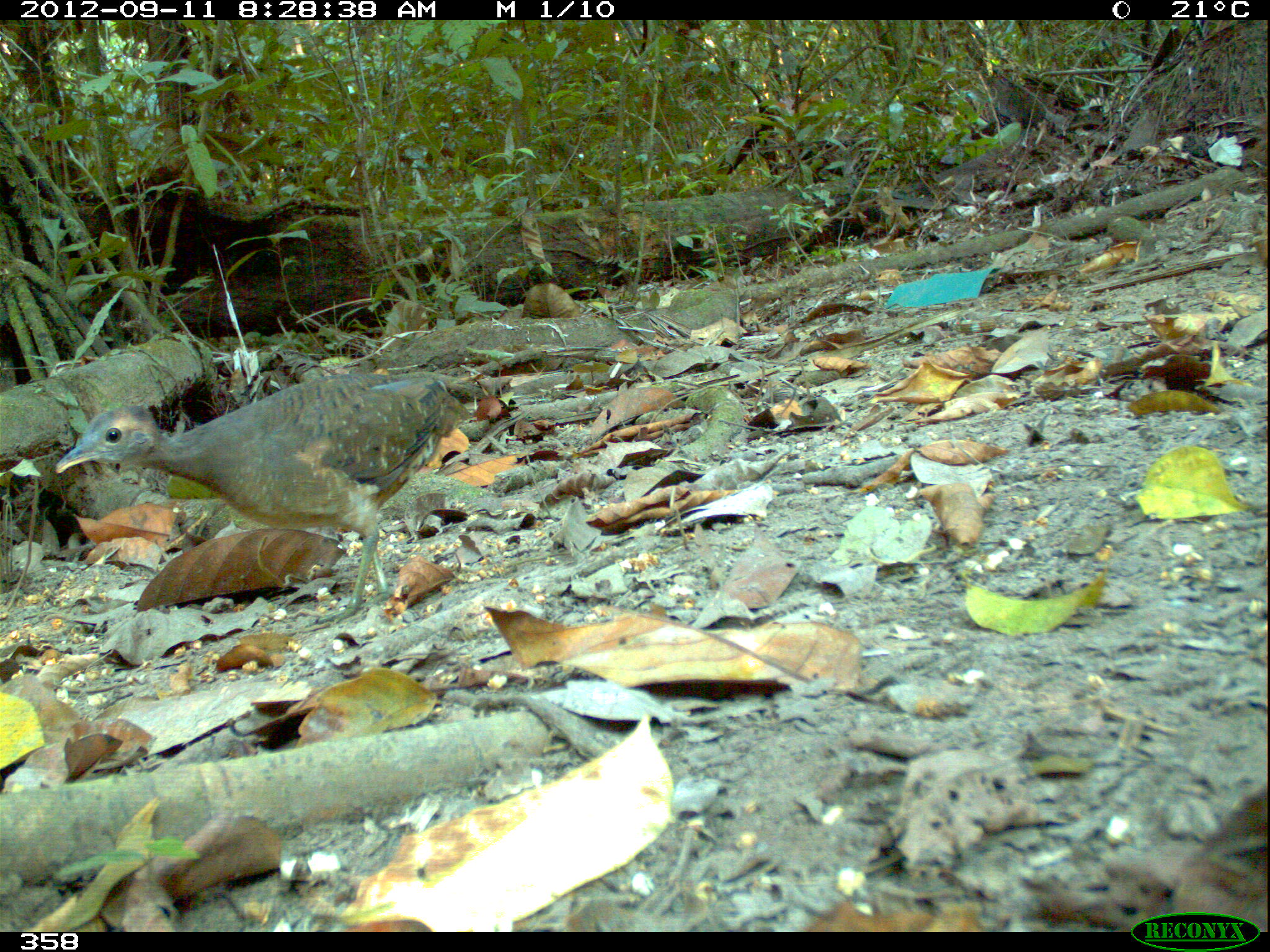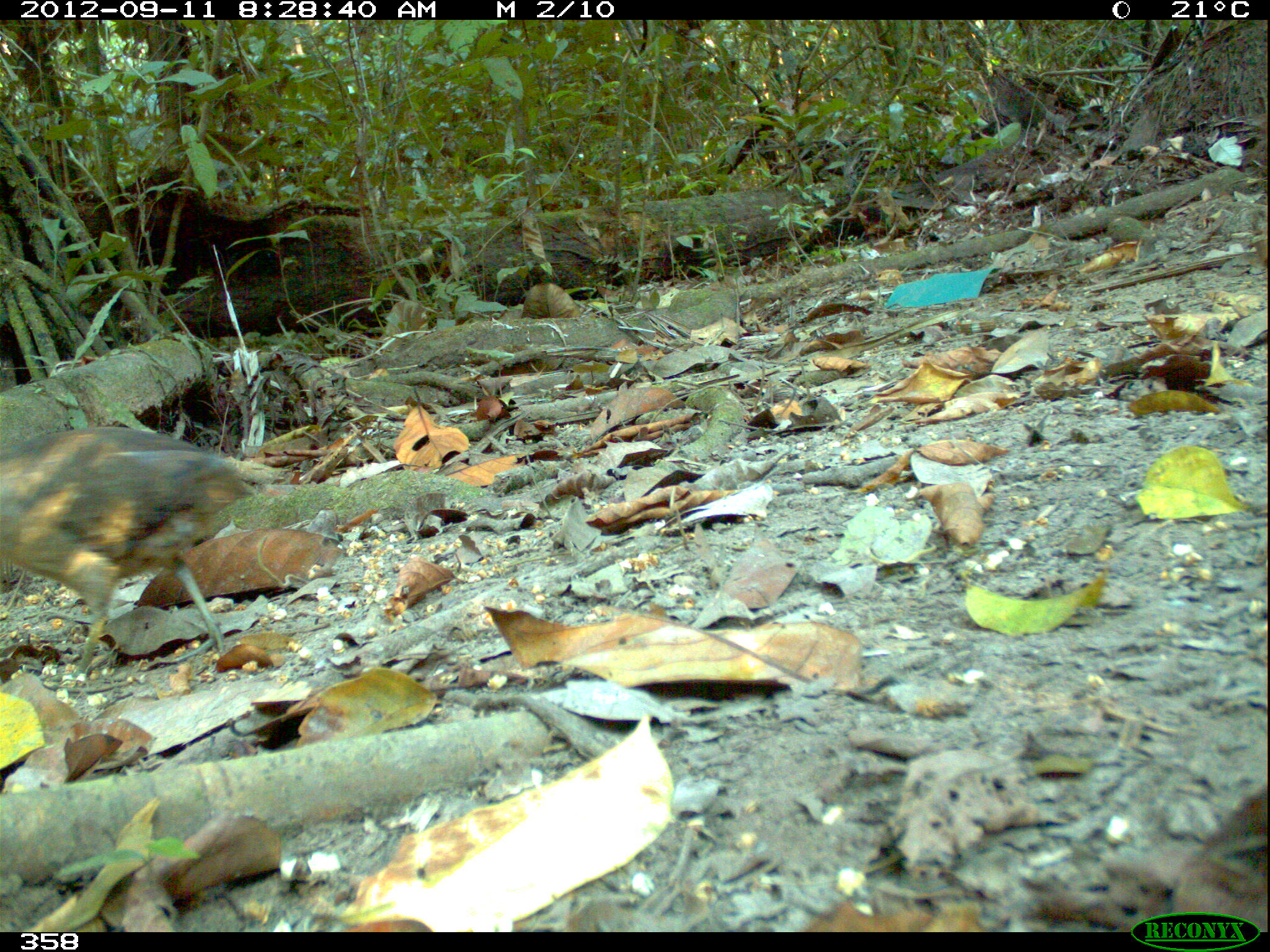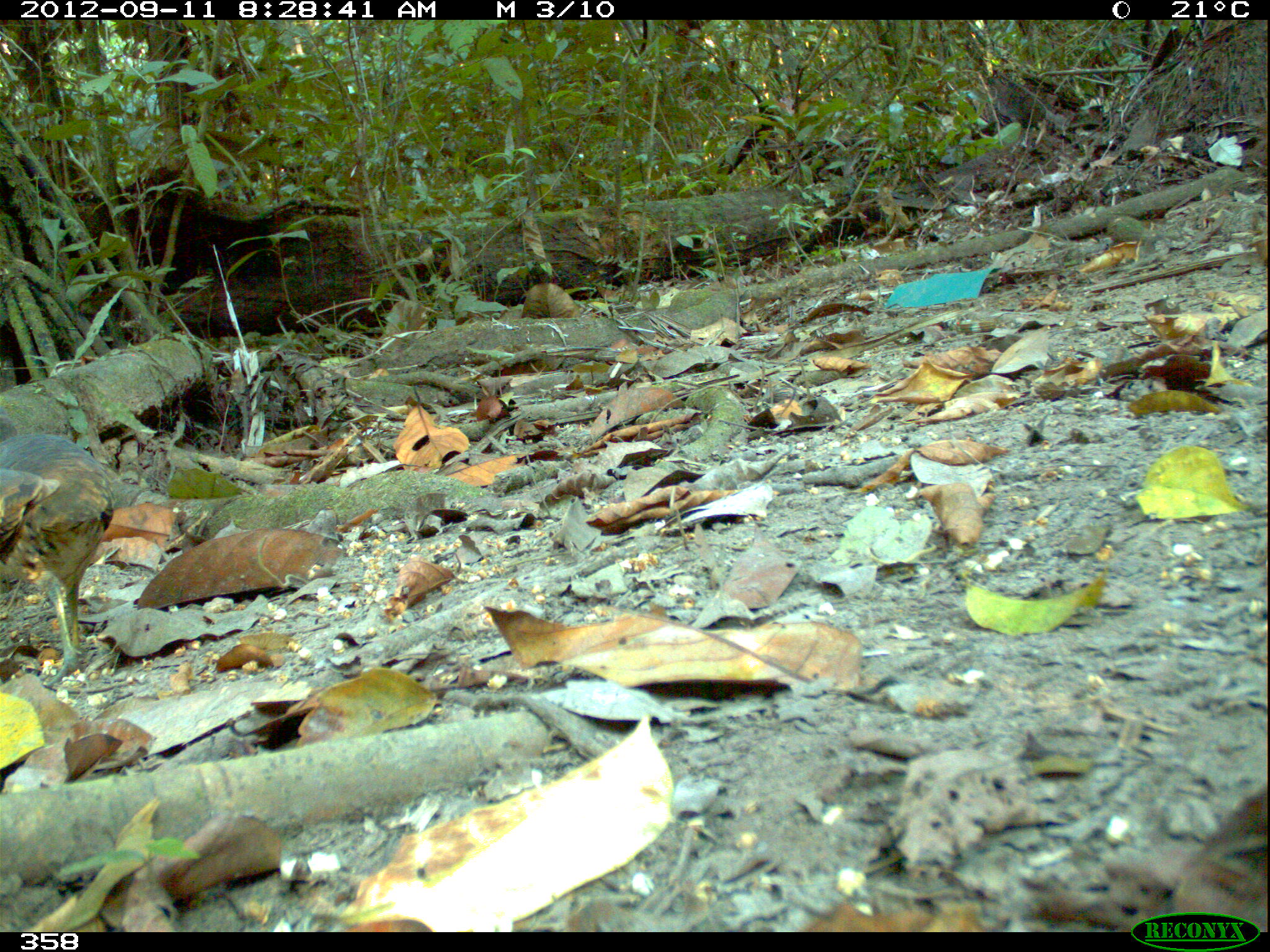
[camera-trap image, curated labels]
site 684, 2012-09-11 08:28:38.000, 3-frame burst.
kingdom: Animalia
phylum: Chordata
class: Aves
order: Galliformes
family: Phasianidae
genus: Alectoris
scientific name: Alectoris rufa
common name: red-legged partridge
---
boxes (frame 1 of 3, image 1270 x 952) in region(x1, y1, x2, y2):
alectoris rufa: region(54, 374, 483, 626)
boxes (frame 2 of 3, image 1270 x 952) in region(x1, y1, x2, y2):
alectoris rufa: region(0, 427, 256, 681)